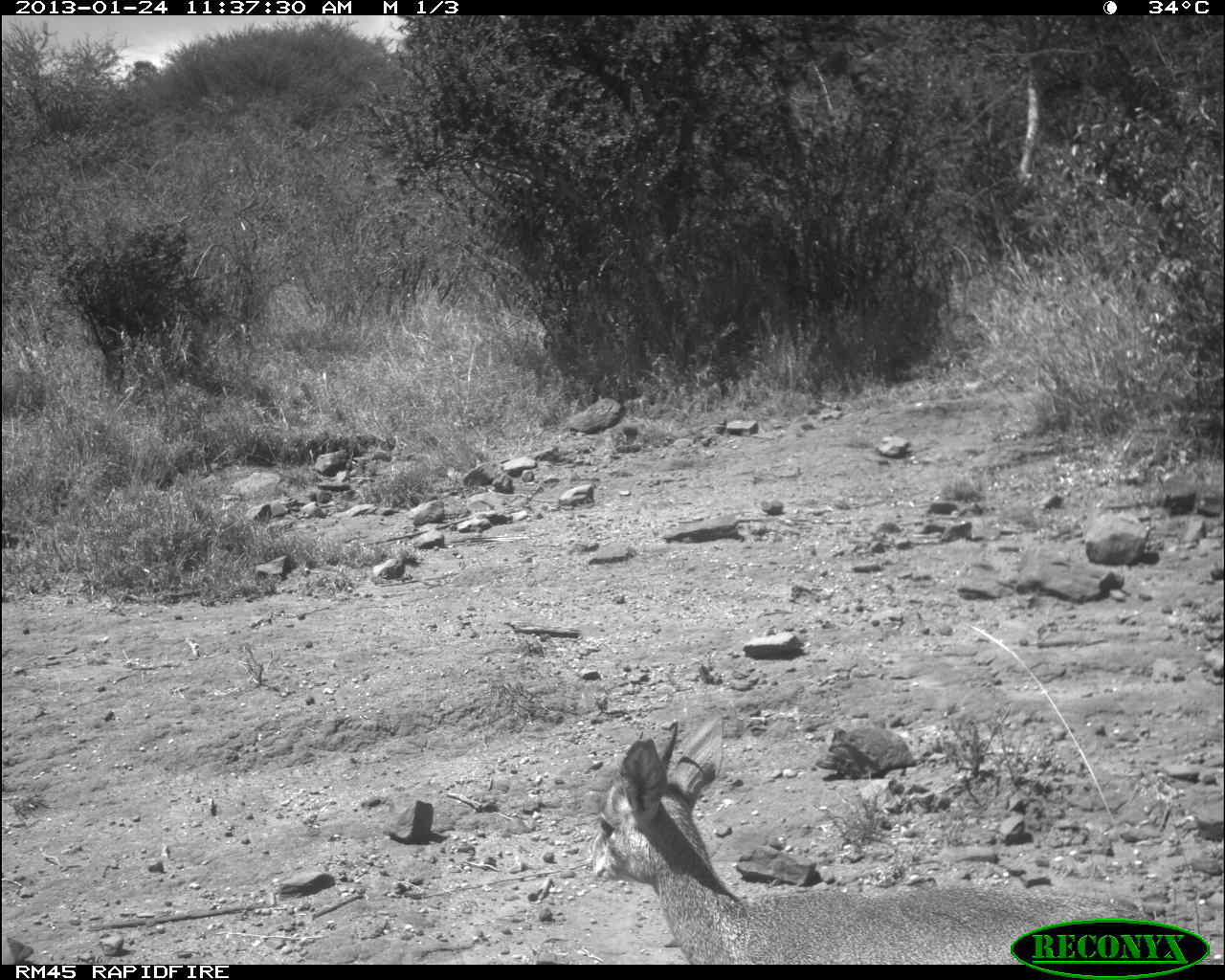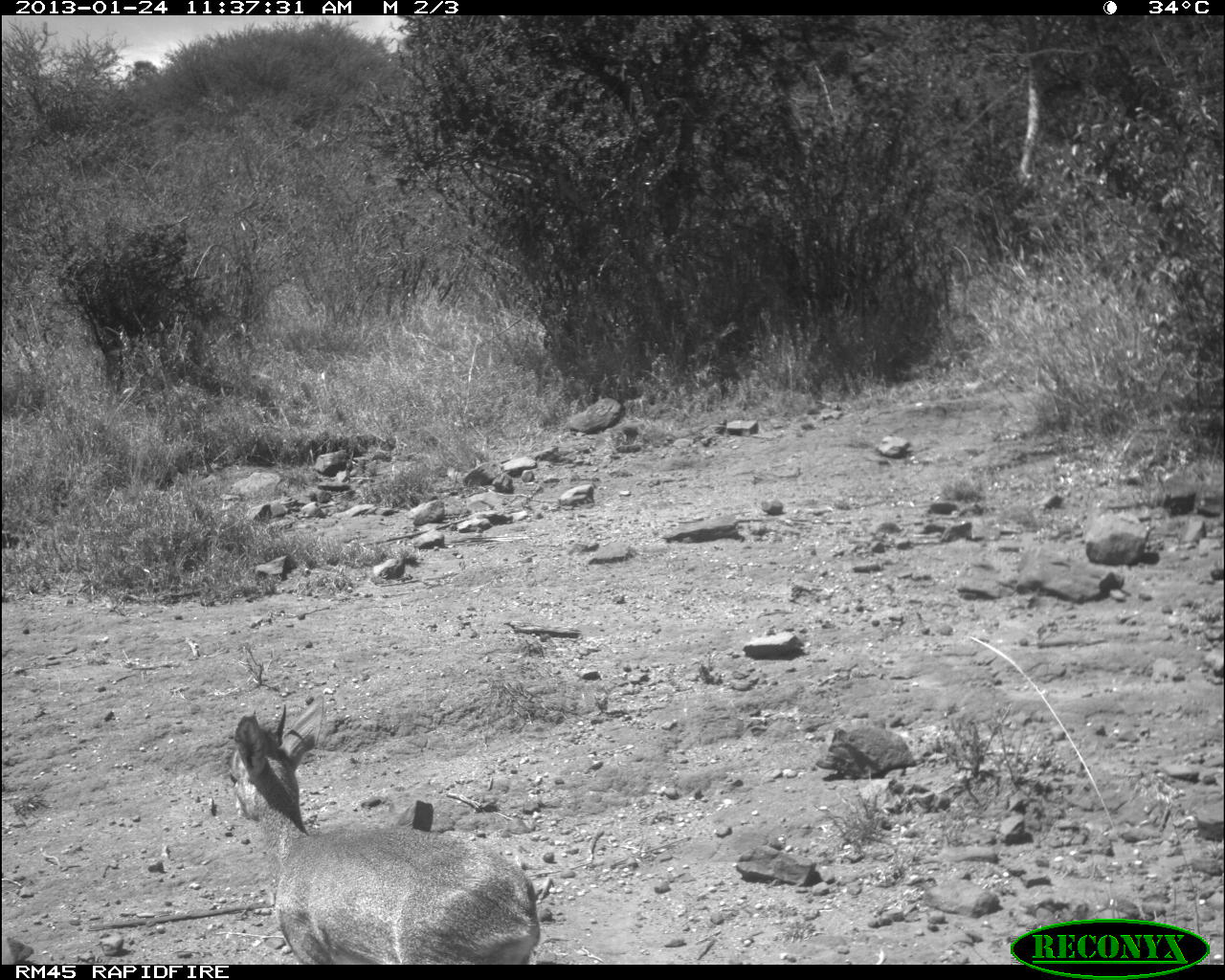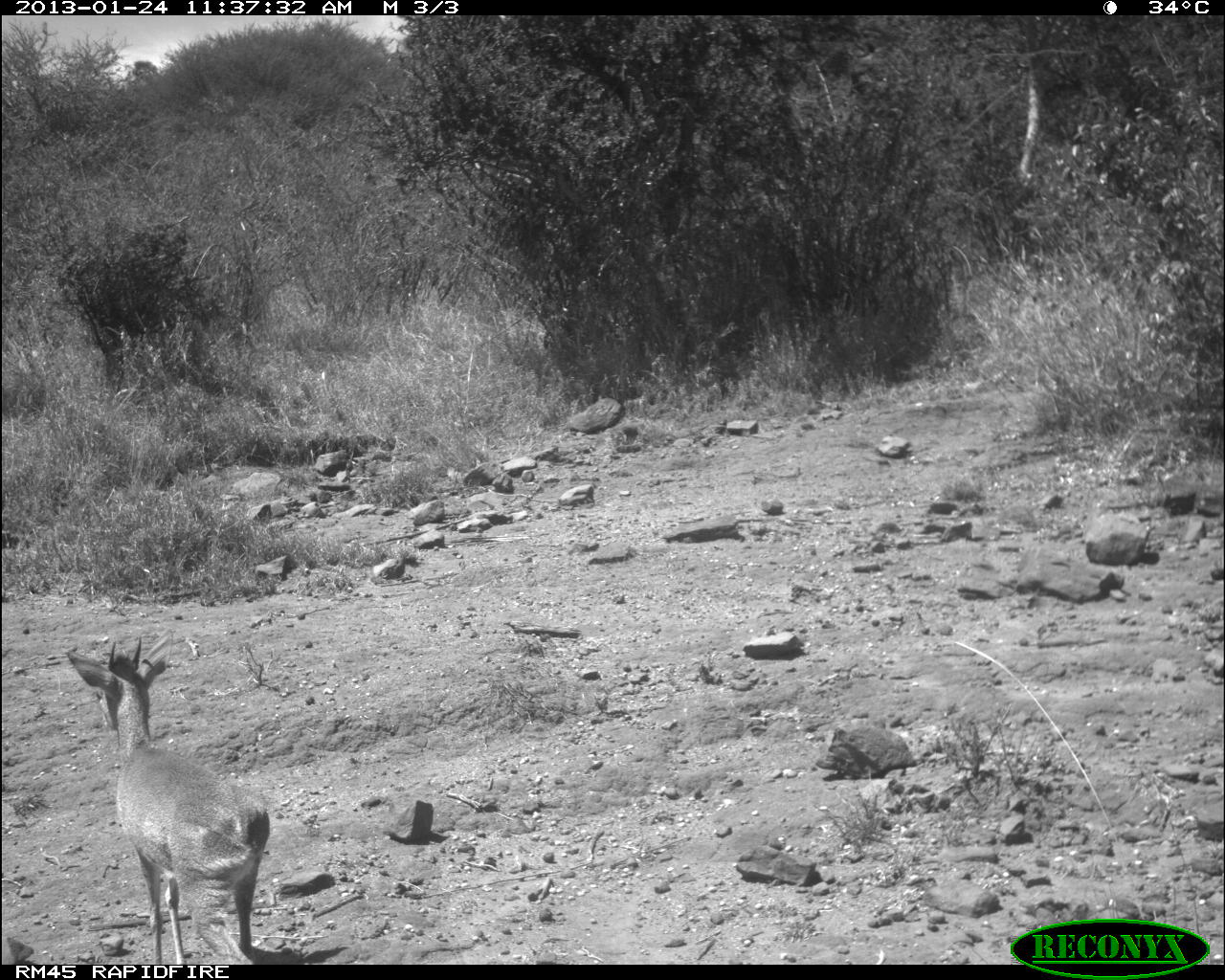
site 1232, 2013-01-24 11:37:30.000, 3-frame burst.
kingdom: Animalia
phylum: Chordata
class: Mammalia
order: Artiodactyla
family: Bovidae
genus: Madoqua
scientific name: Madoqua guentheri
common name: günther's dik-dik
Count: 1.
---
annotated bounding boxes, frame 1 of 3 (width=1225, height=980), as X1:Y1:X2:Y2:
madoqua guentheri: 591:714:1223:964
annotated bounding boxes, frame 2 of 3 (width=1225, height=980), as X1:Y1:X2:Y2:
madoqua guentheri: 226:694:540:964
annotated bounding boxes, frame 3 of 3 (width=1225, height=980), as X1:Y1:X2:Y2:
madoqua guentheri: 66:633:270:964